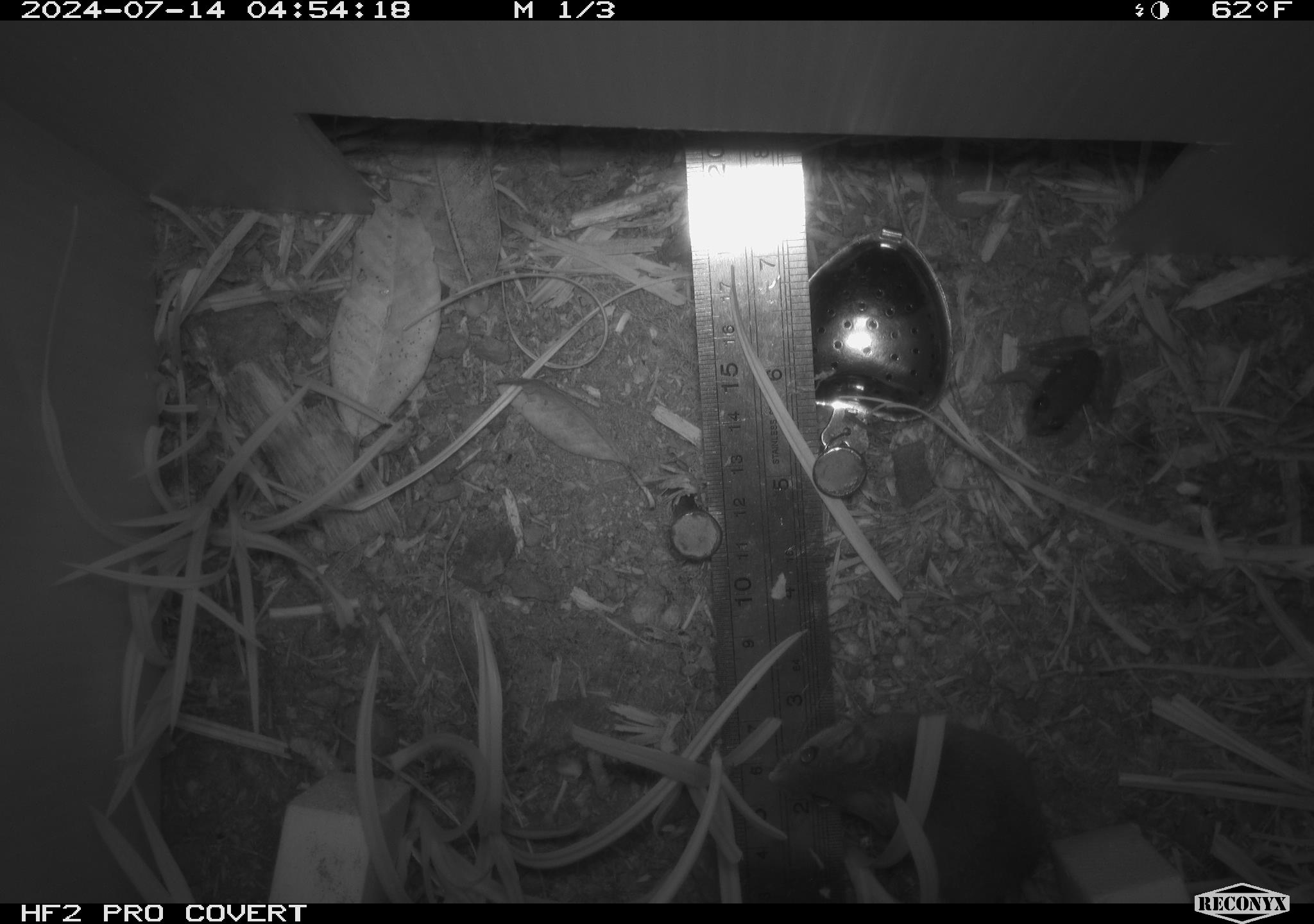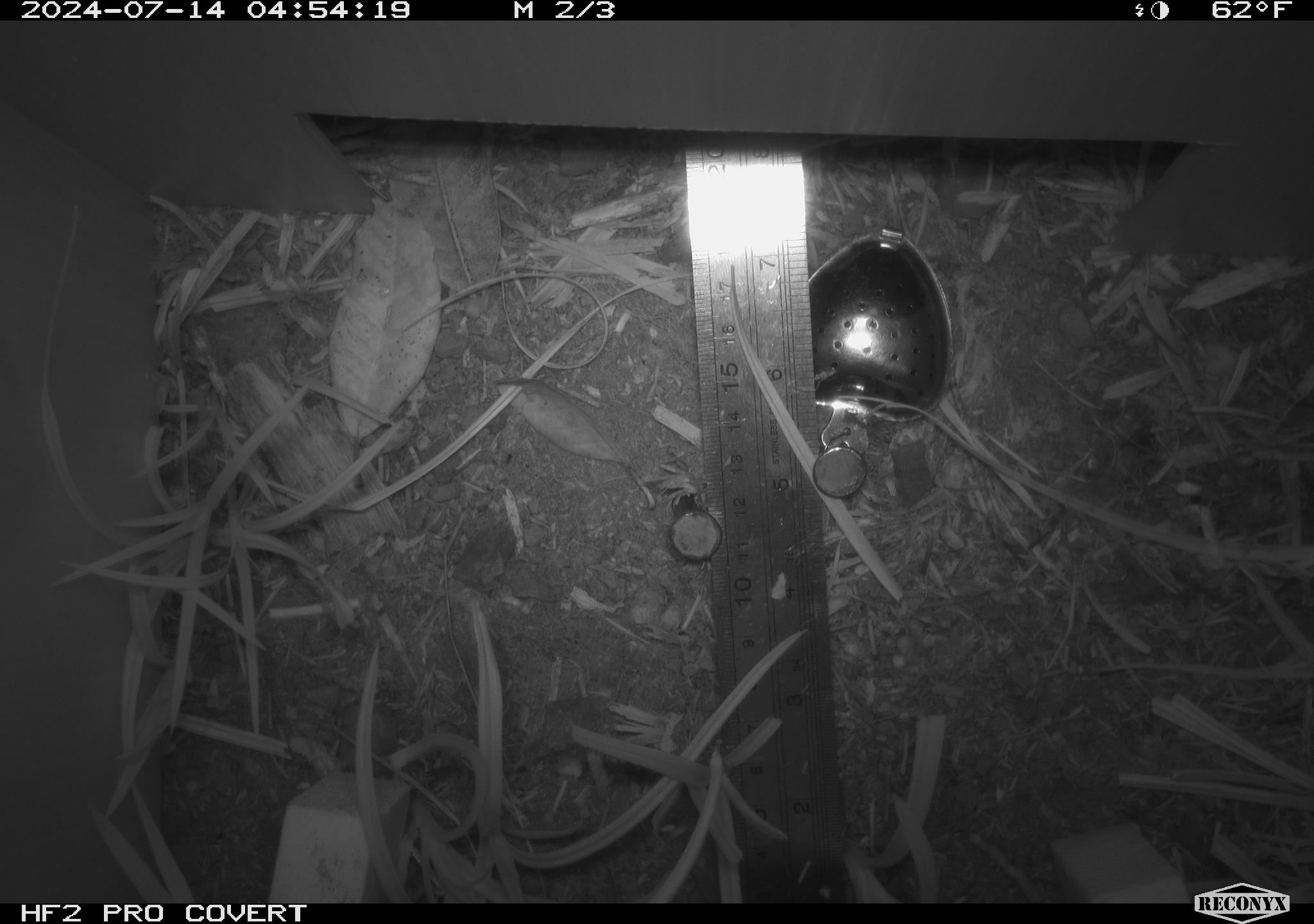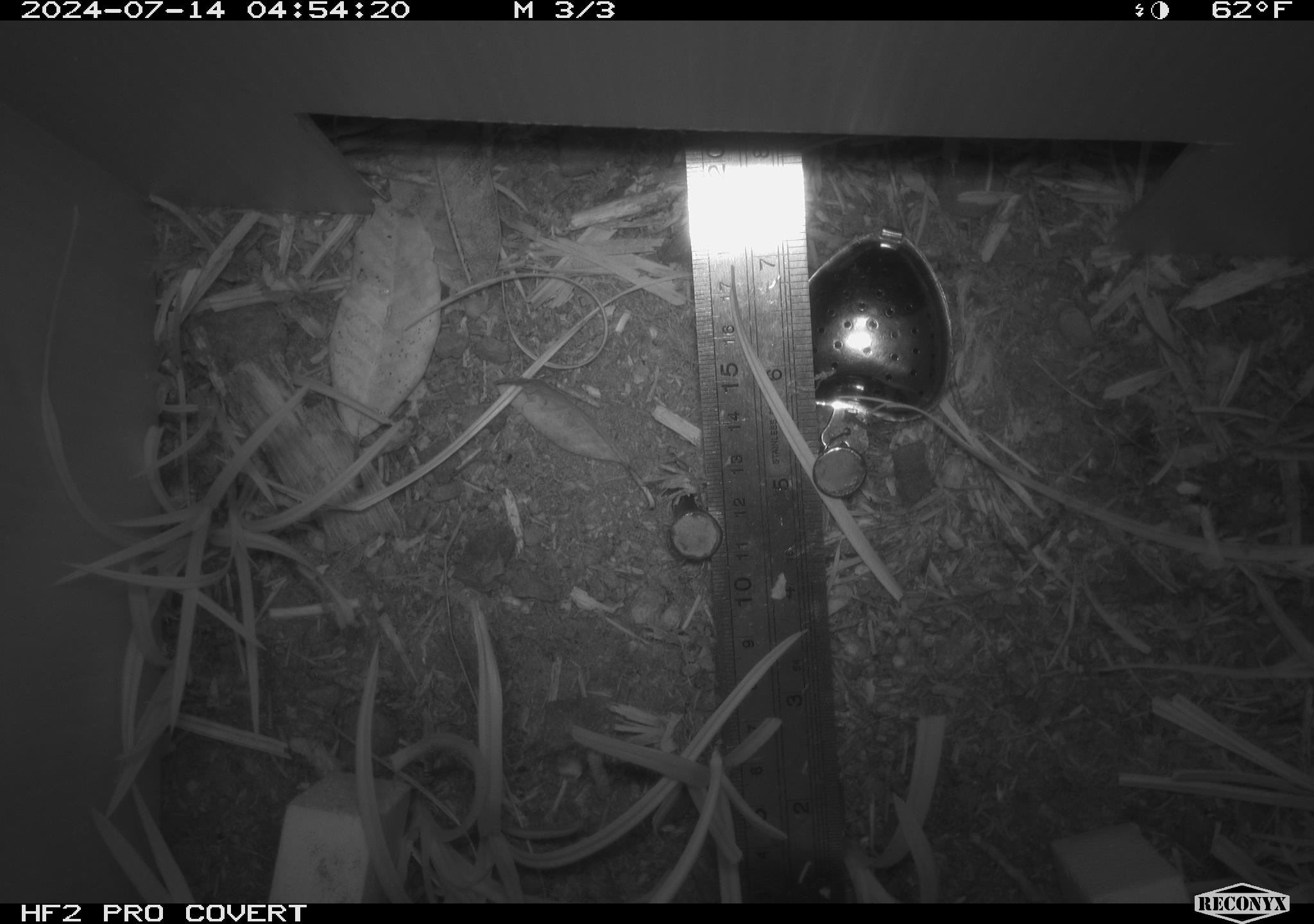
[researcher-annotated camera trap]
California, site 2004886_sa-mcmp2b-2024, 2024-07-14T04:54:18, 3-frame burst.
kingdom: Animalia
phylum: Chordata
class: Mammalia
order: Rodentia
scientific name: Rodentia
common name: mouse species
Mouse species (Rodentia).